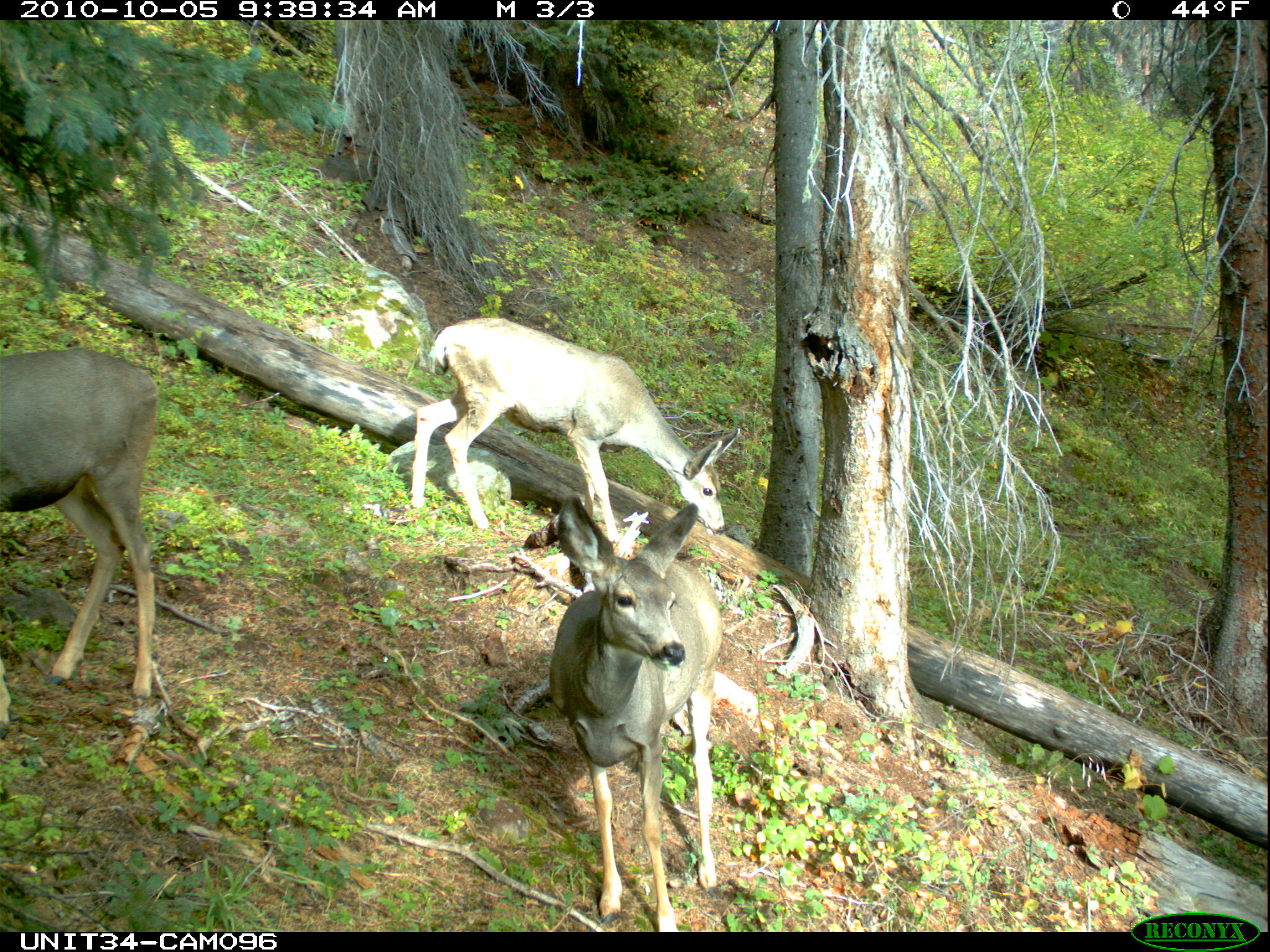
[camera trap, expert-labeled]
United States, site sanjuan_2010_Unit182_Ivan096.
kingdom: Animalia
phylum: Chordata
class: Mammalia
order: Artiodactyla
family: Cervidae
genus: Odocoileus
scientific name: Odocoileus hemionus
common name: mule deer